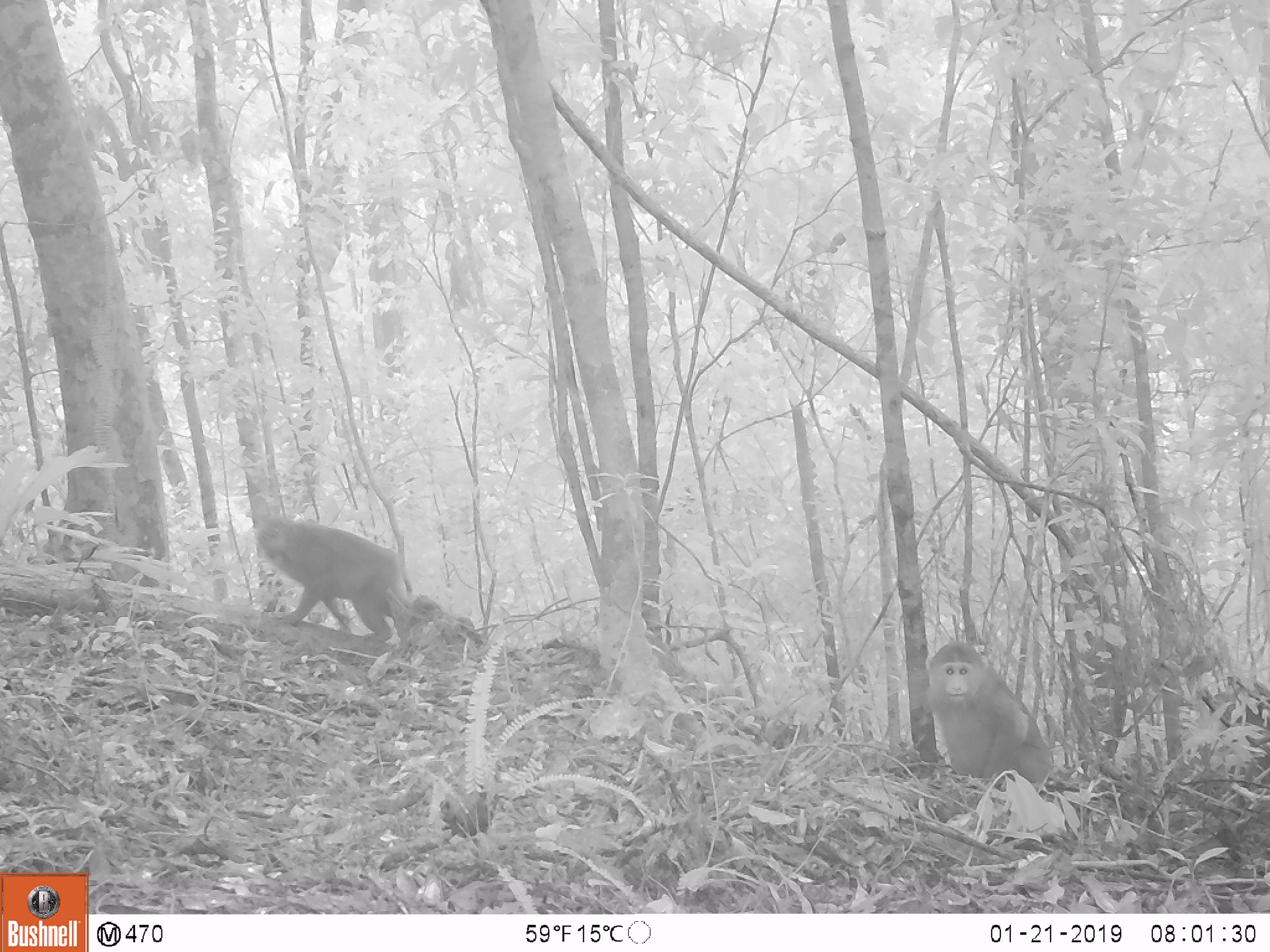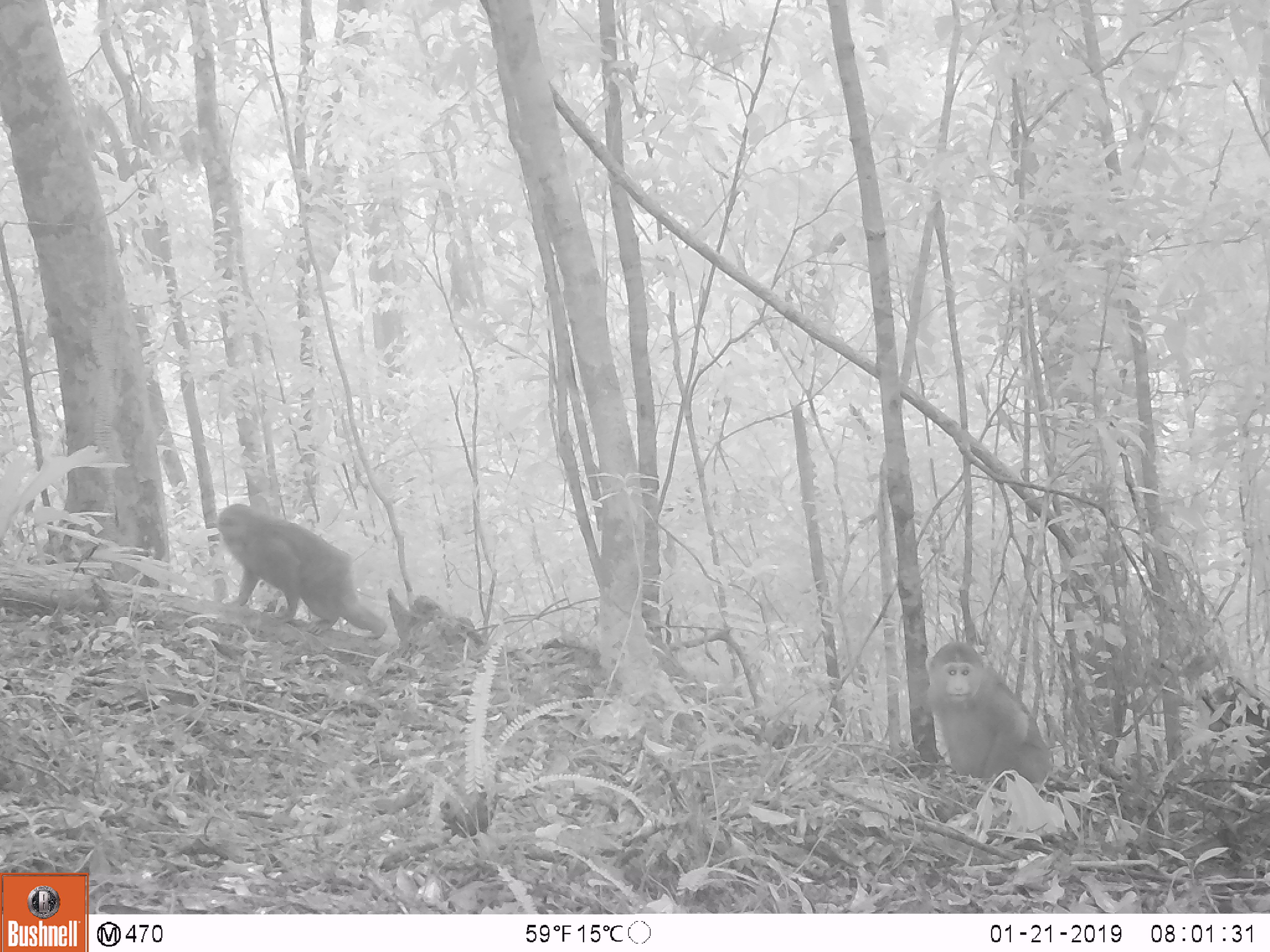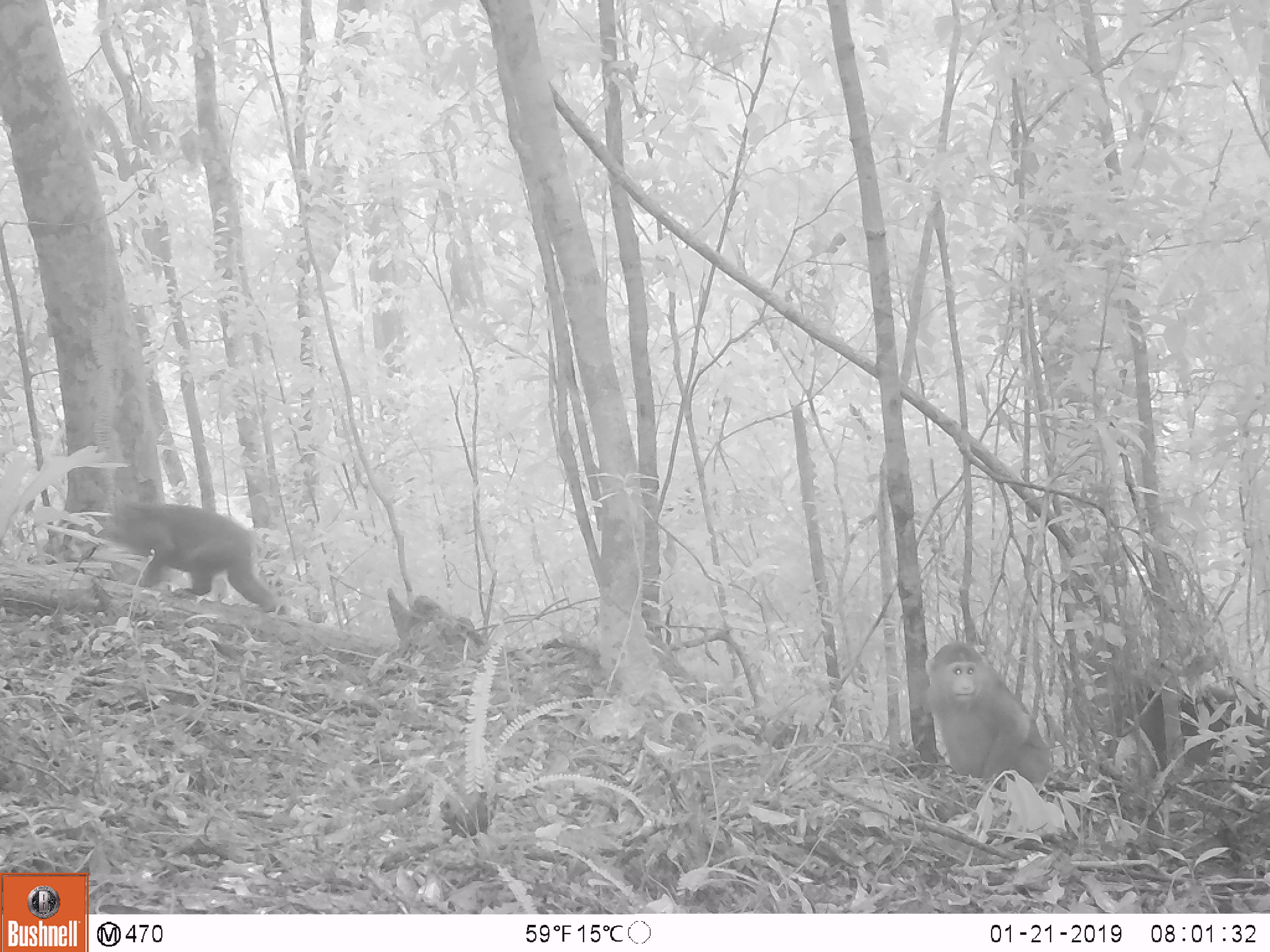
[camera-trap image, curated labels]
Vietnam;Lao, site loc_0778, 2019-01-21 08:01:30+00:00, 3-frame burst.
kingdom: Animalia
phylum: Chordata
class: Mammalia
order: Primates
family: Cercopithecidae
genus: Macaca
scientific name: Macaca arctoides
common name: stump-tailed macaque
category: stump tailed macaque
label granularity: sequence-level